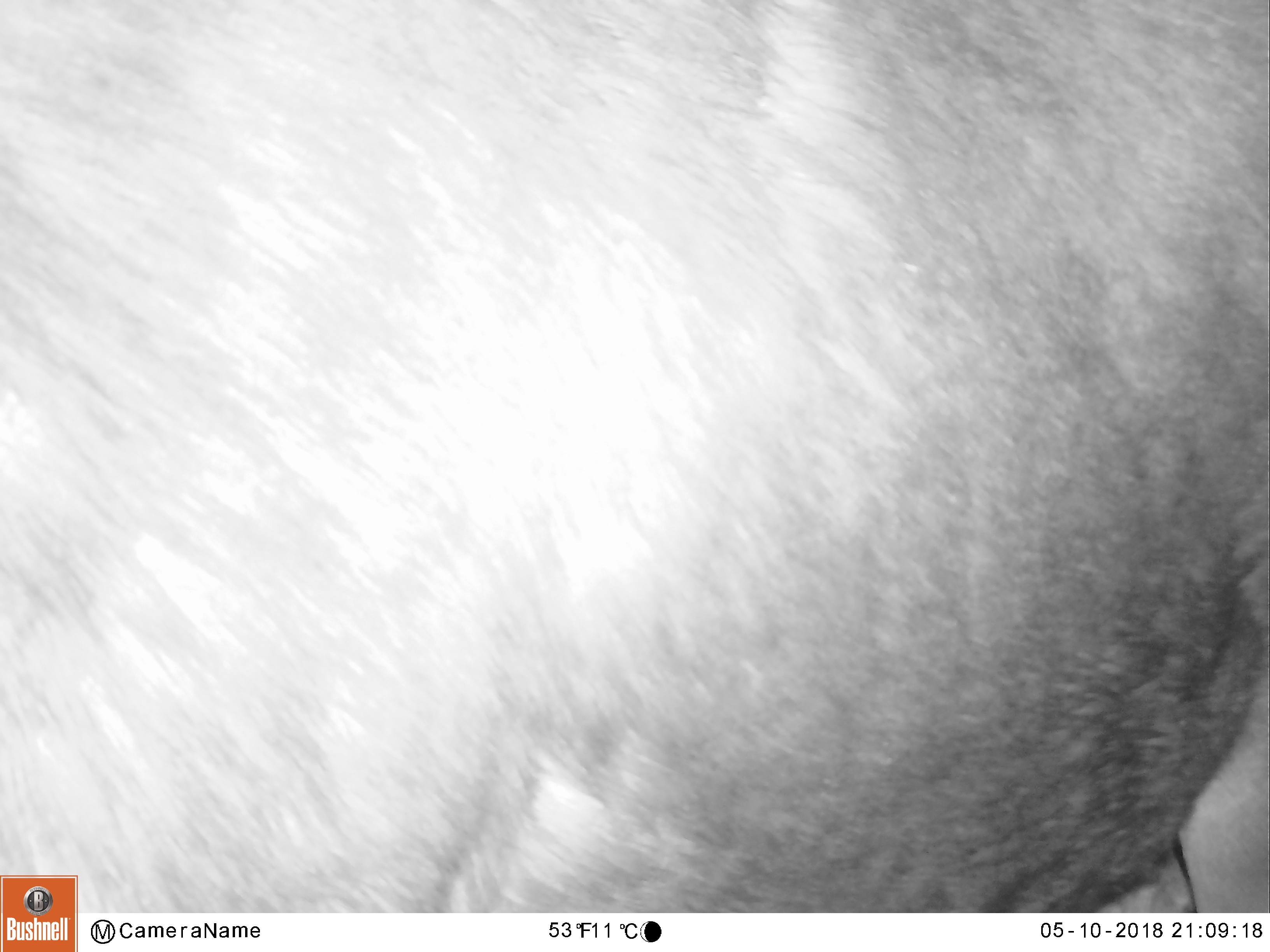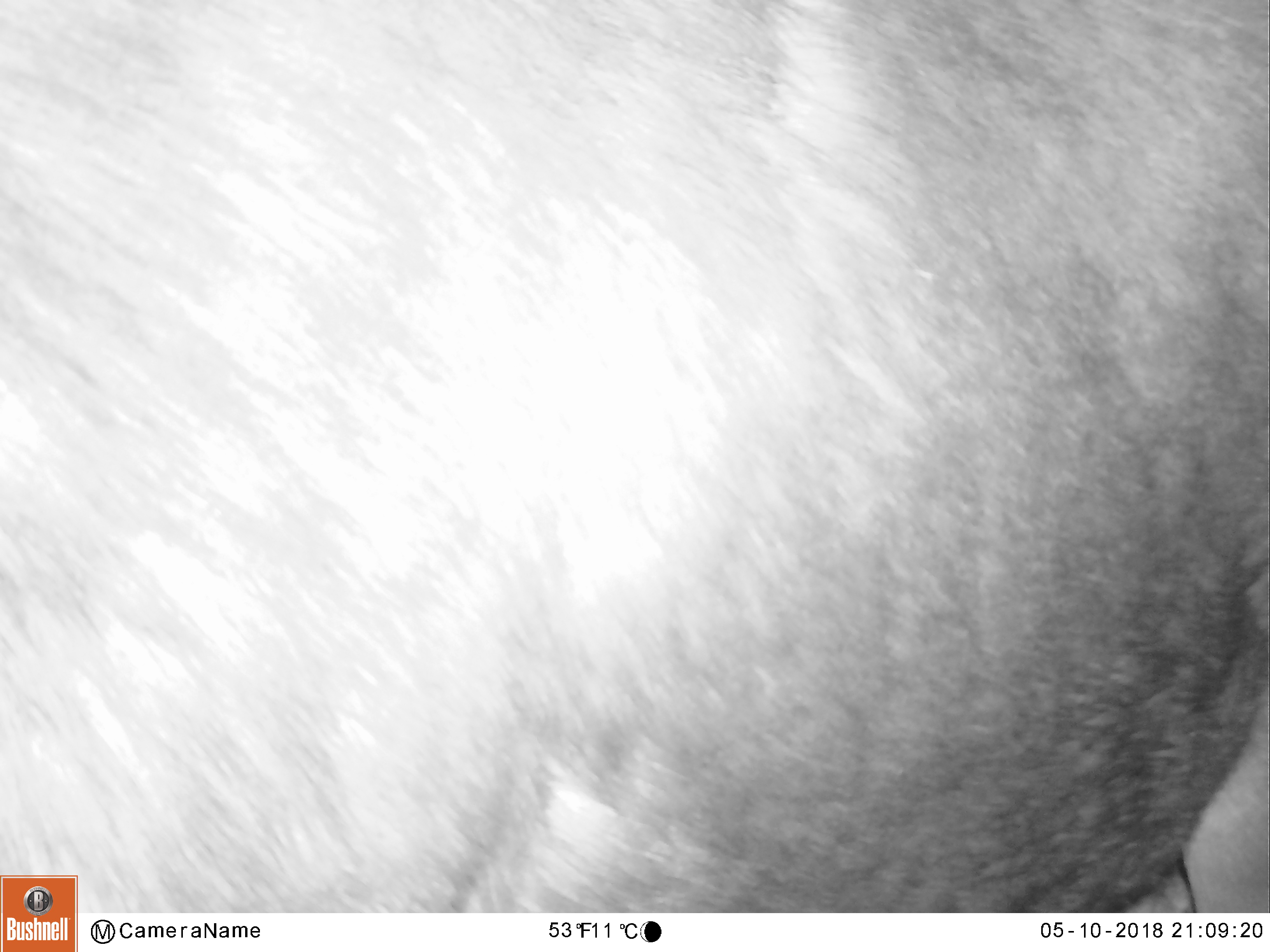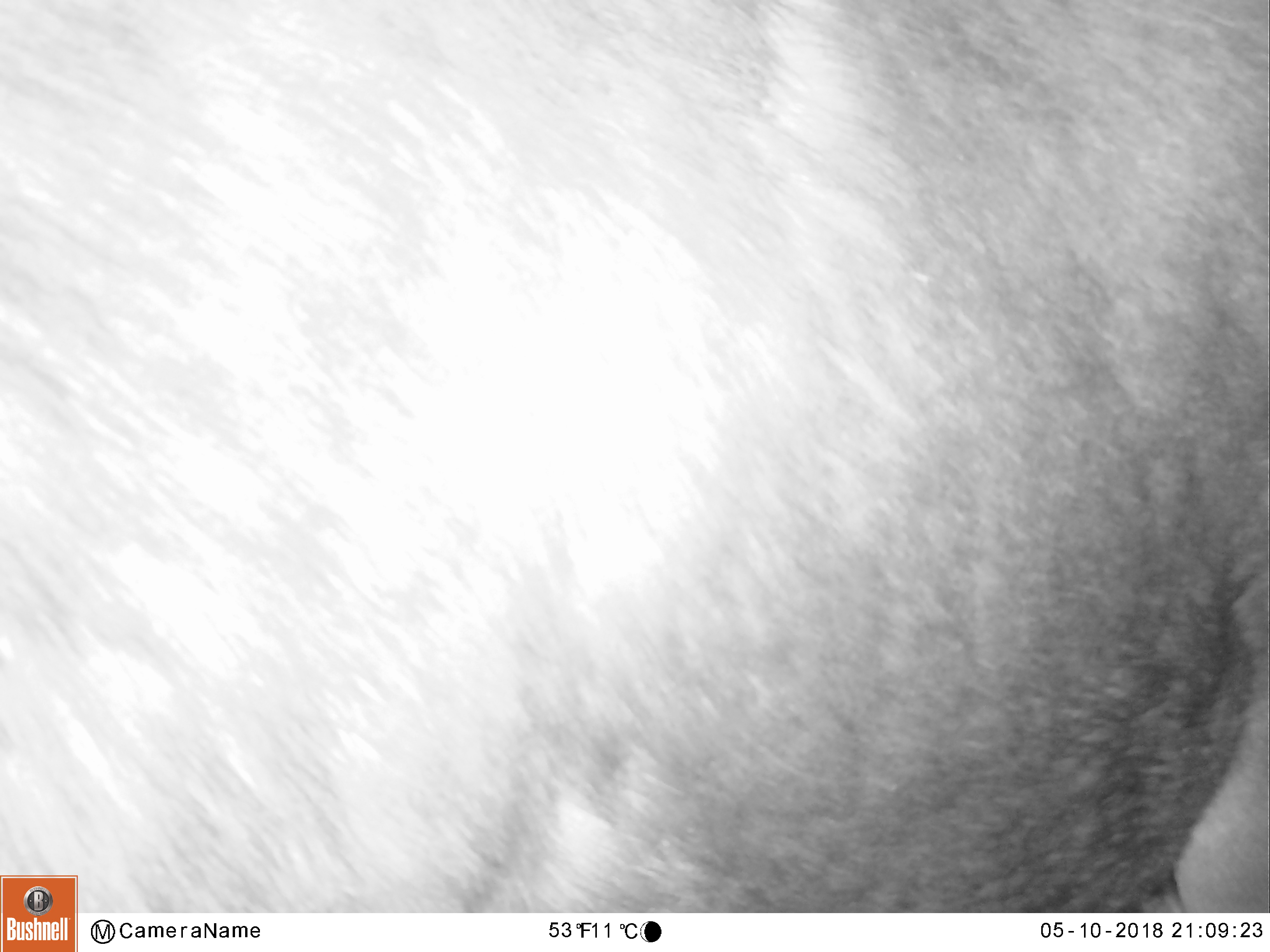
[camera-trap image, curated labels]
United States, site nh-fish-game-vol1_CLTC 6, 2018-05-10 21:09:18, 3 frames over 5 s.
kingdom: Animalia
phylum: Chordata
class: Mammalia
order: Artiodactyla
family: Cervidae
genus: Alces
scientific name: Alces alces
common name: moose